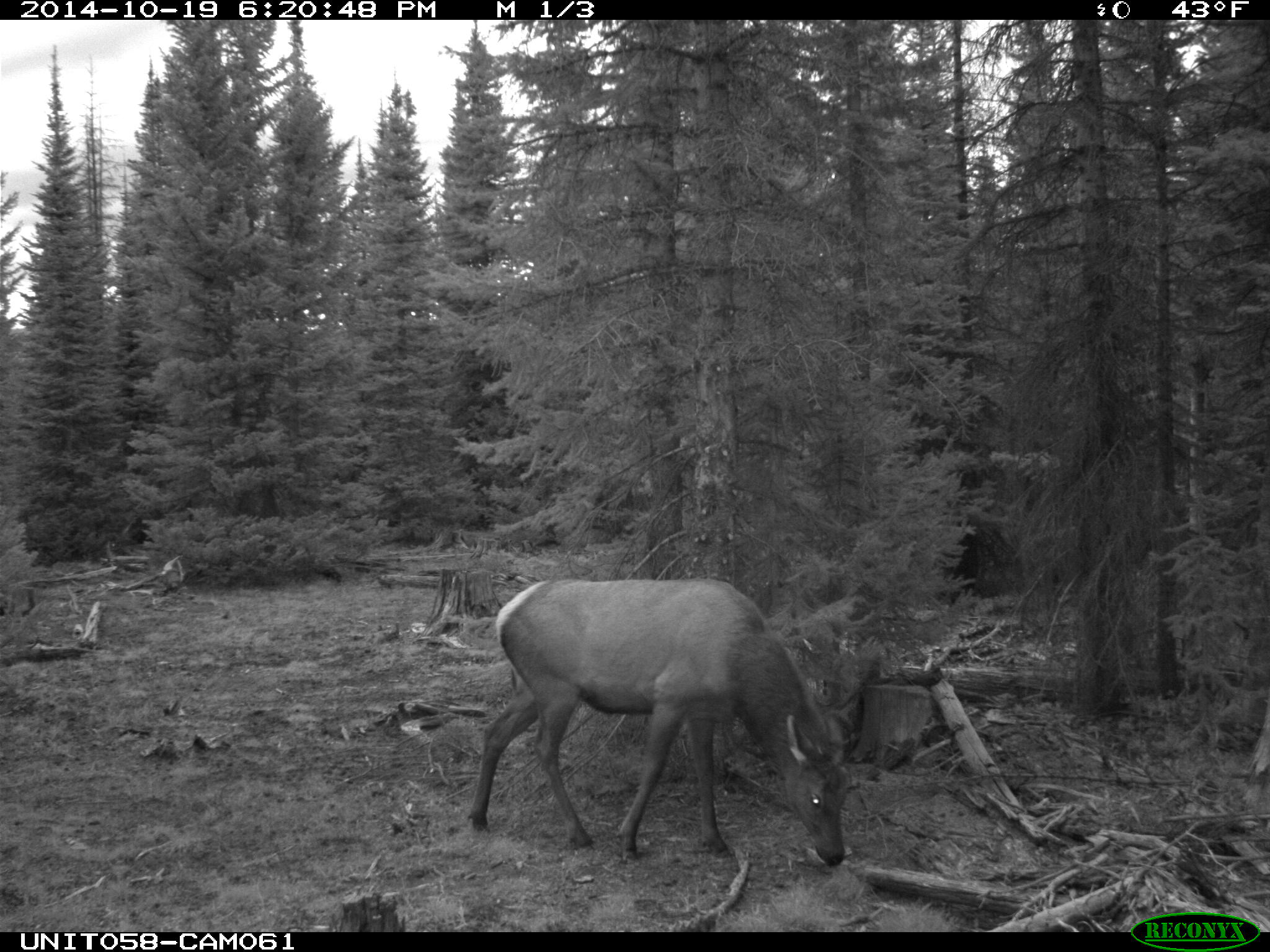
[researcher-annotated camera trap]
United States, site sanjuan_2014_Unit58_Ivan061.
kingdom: Animalia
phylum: Chordata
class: Mammalia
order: Artiodactyla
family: Cervidae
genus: Cervus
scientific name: Cervus elaphus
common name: red deer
Cervus elaphus (red deer).